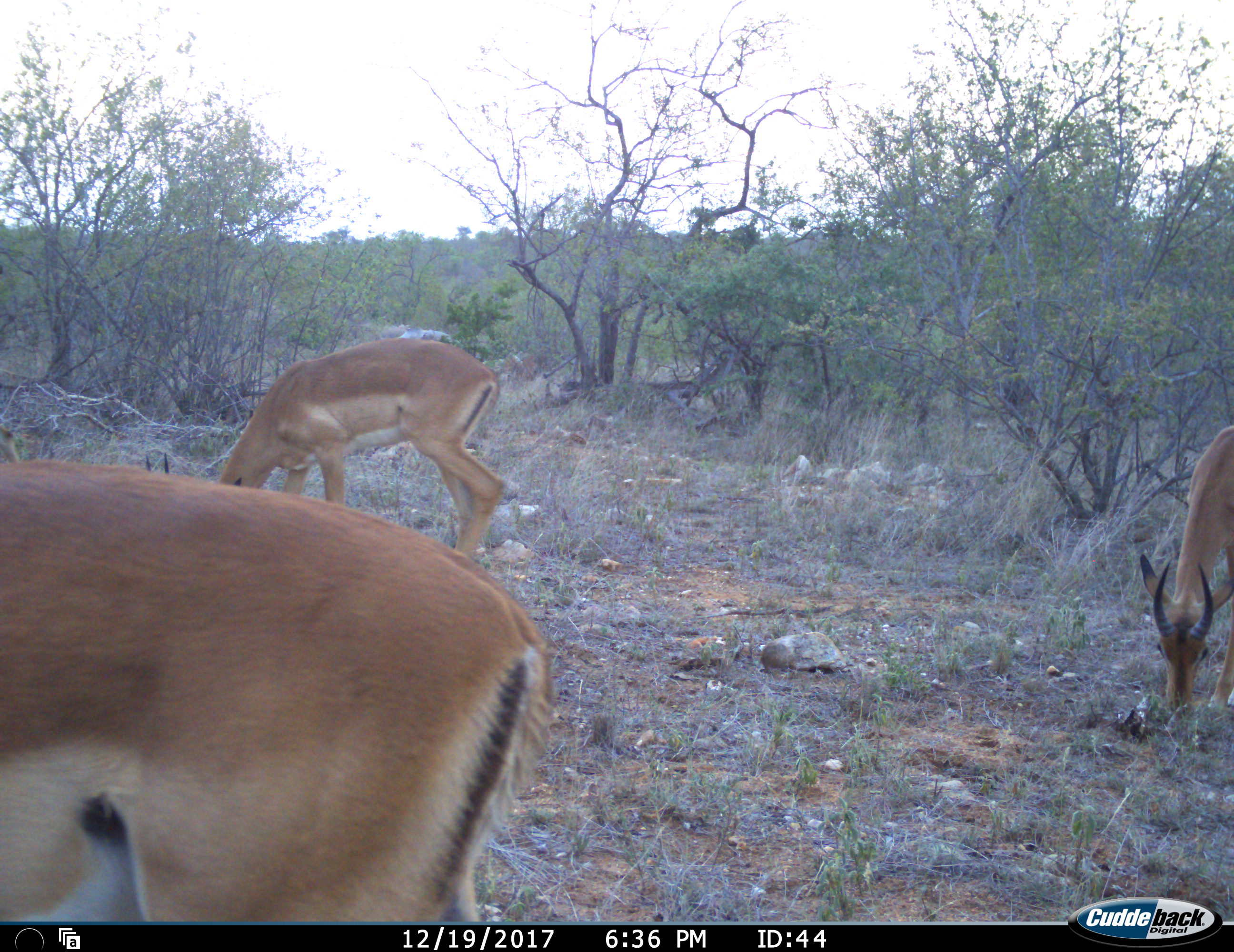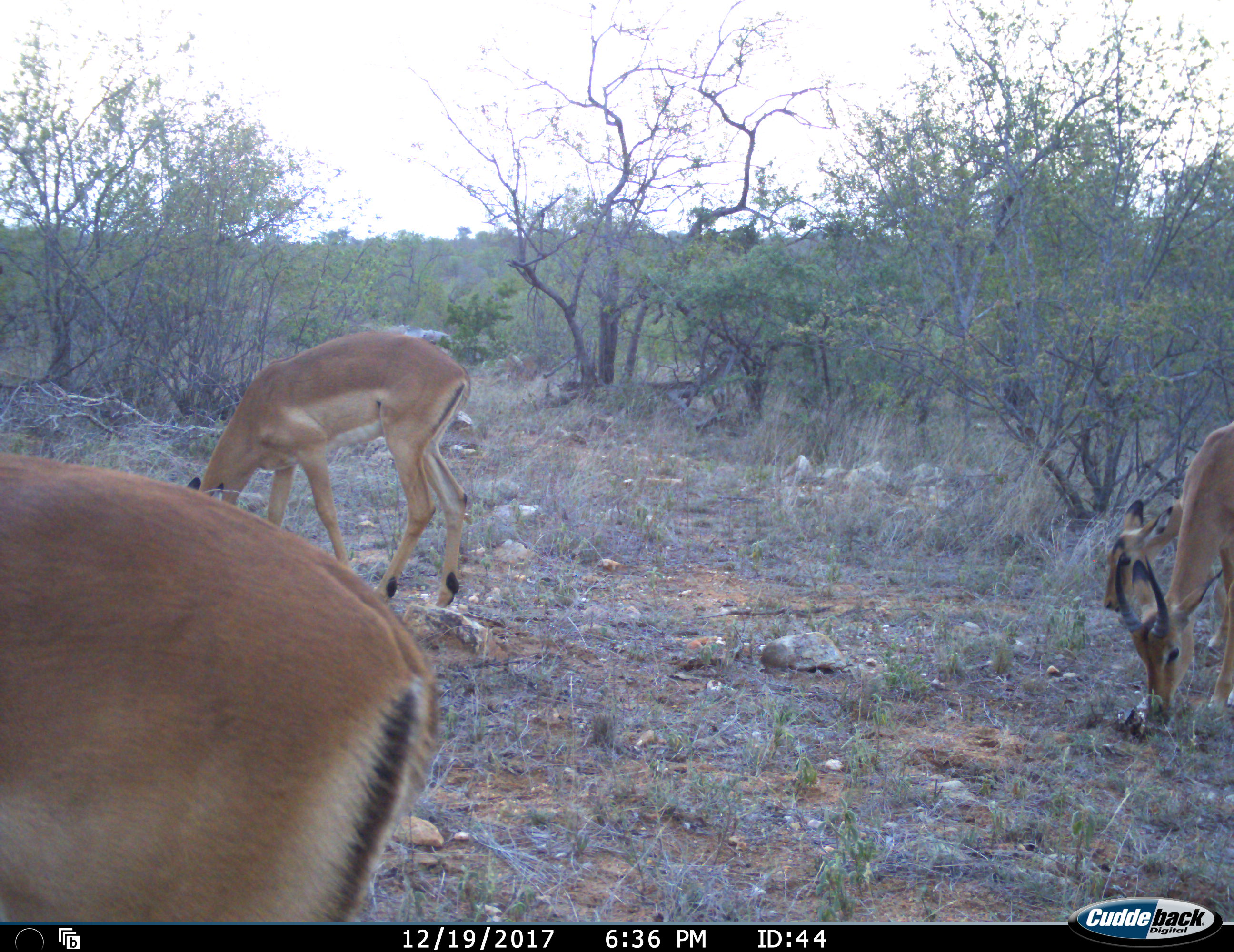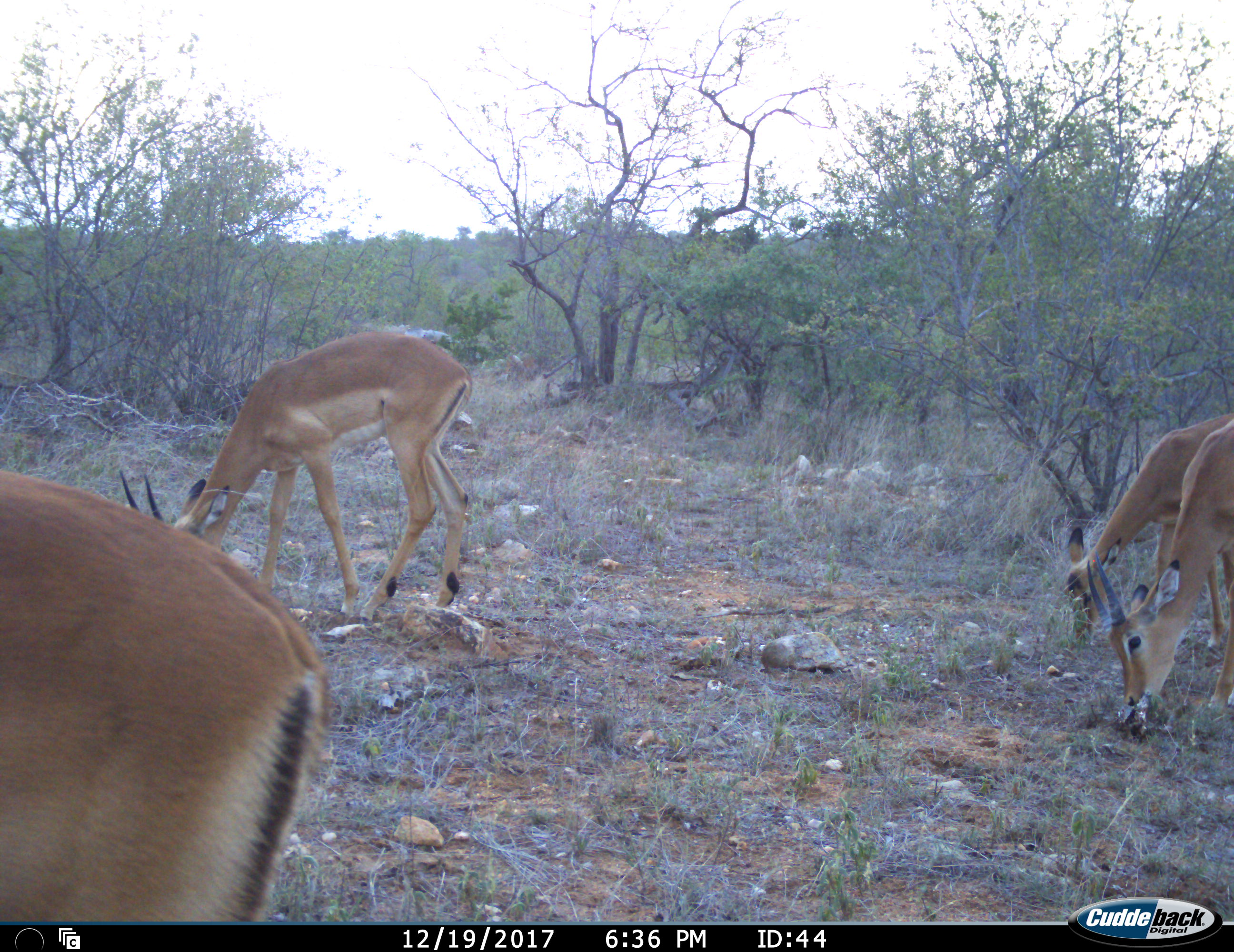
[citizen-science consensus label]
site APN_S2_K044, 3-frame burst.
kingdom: Animalia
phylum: Chordata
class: Mammalia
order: Artiodactyla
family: Bovidae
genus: Aepyceros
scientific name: Aepyceros melampus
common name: impala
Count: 4.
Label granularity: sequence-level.